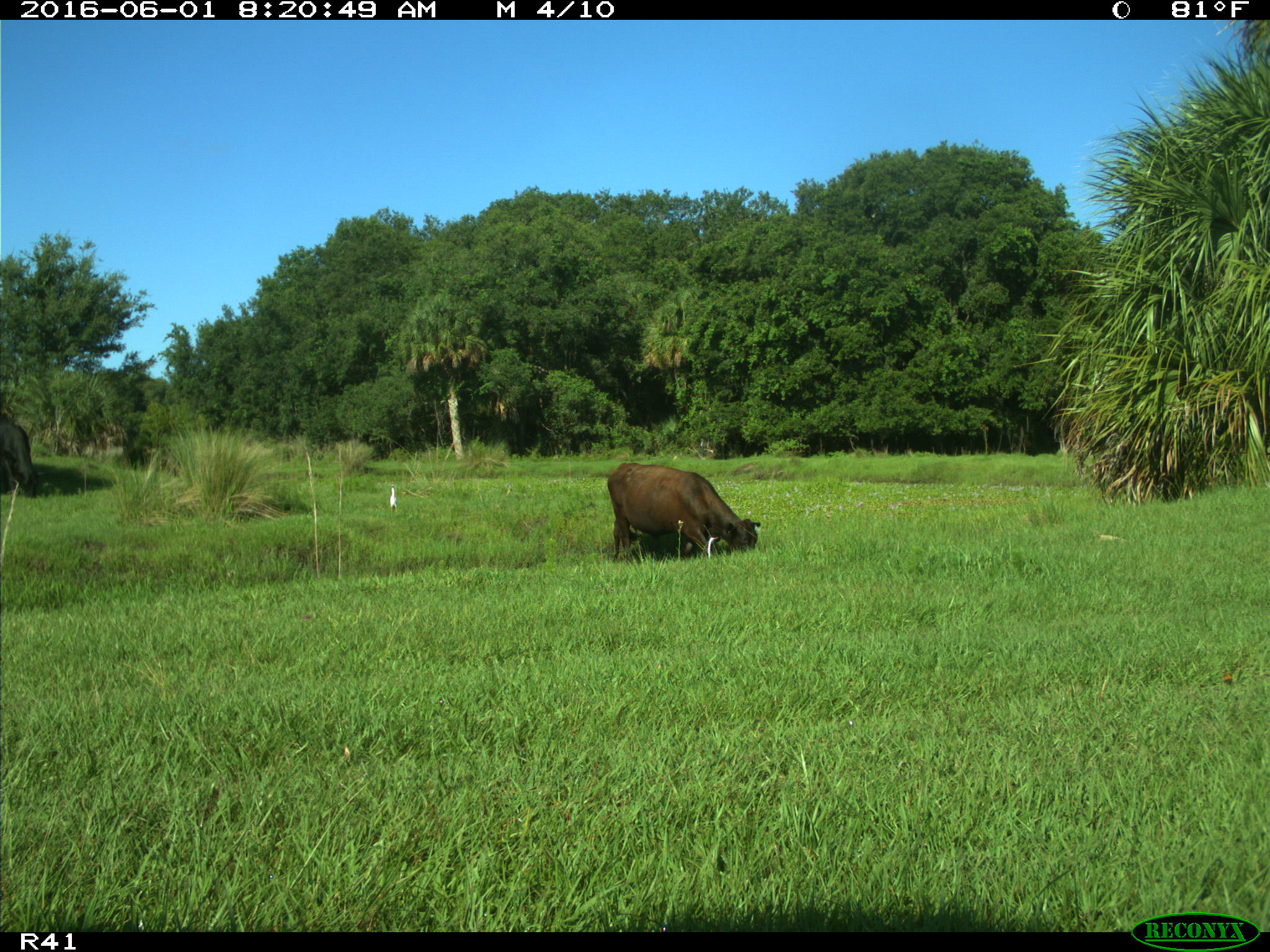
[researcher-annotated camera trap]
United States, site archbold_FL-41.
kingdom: Animalia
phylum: Chordata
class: Mammalia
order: Artiodactyla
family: Bovidae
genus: Bos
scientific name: Bos taurus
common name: domestic cow